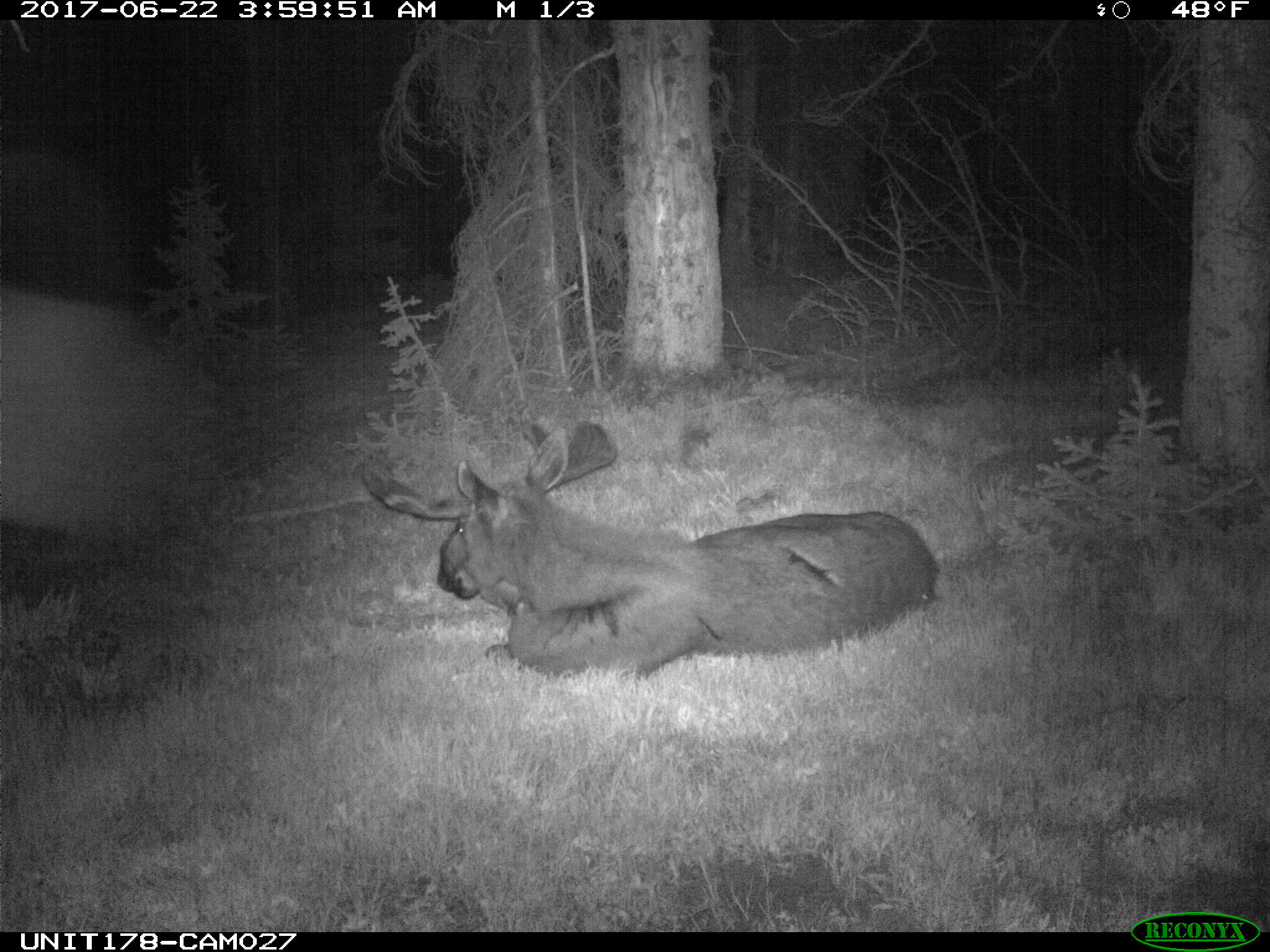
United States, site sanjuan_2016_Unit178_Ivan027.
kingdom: Animalia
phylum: Chordata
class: Mammalia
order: Artiodactyla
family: Cervidae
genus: Alces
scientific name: Alces alces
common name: moose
Alces alces (moose).